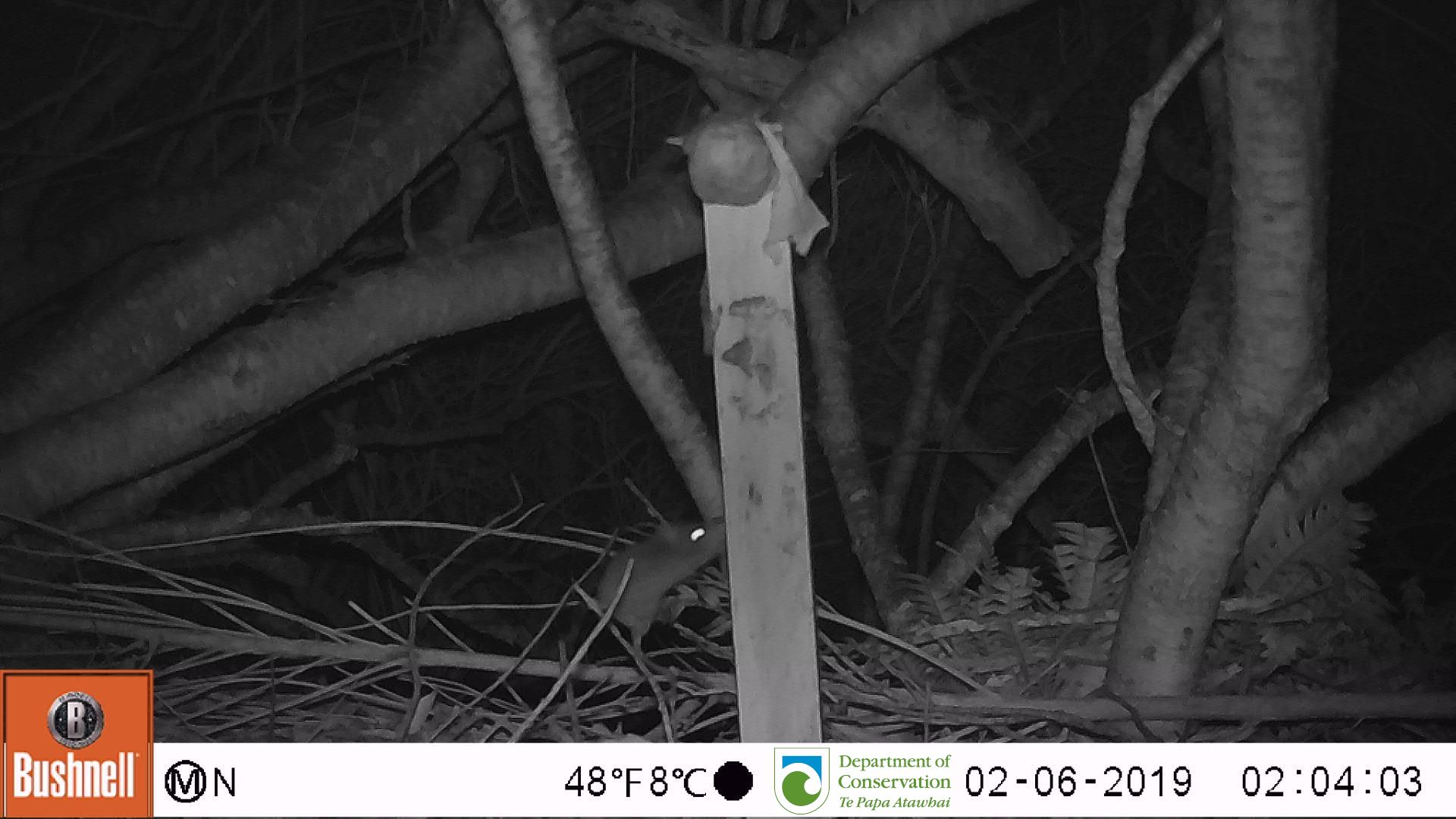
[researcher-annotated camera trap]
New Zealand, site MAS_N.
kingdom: Animalia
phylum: Chordata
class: Mammalia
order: Rodentia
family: Muridae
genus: Mus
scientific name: Mus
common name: mouse